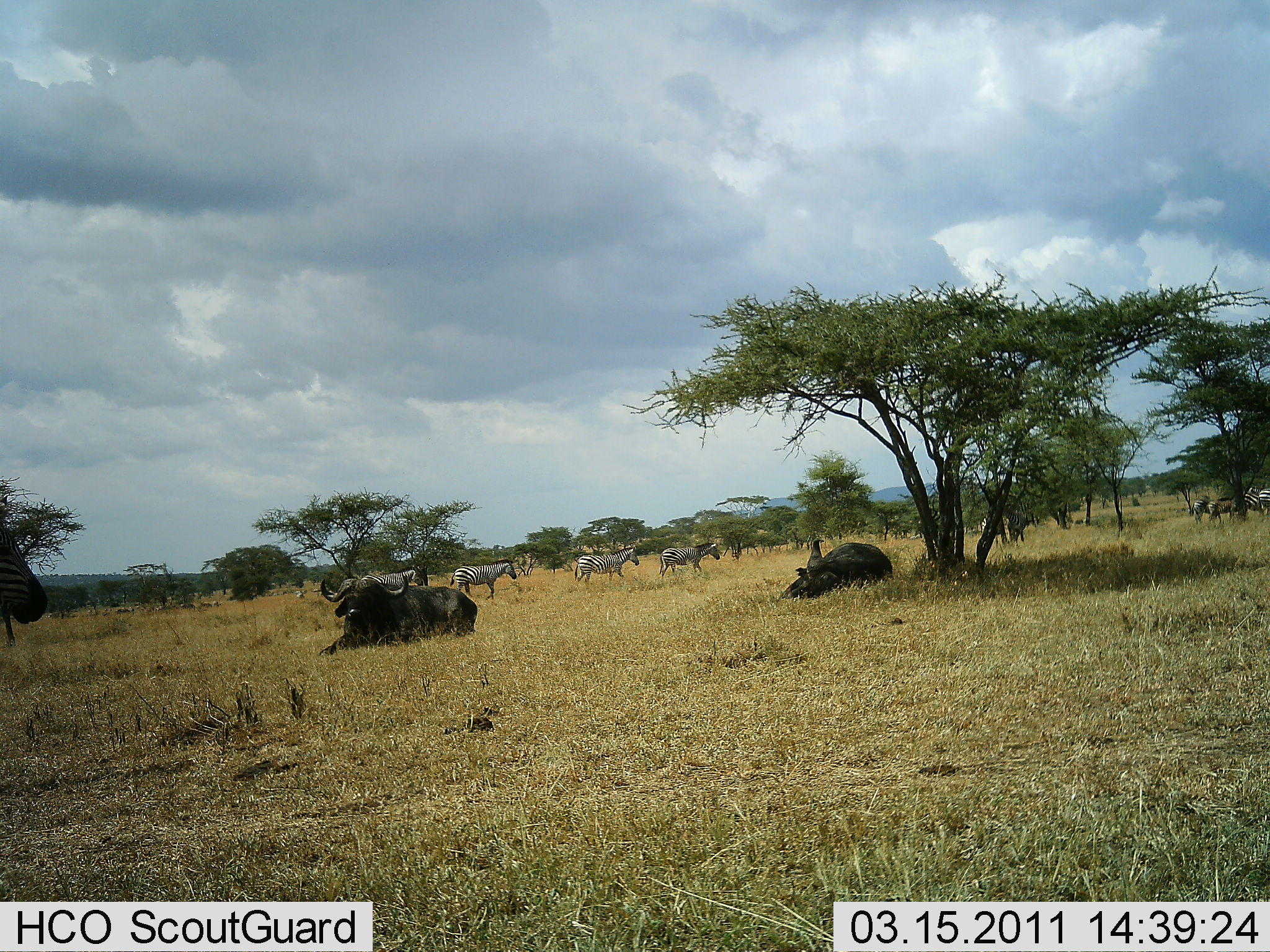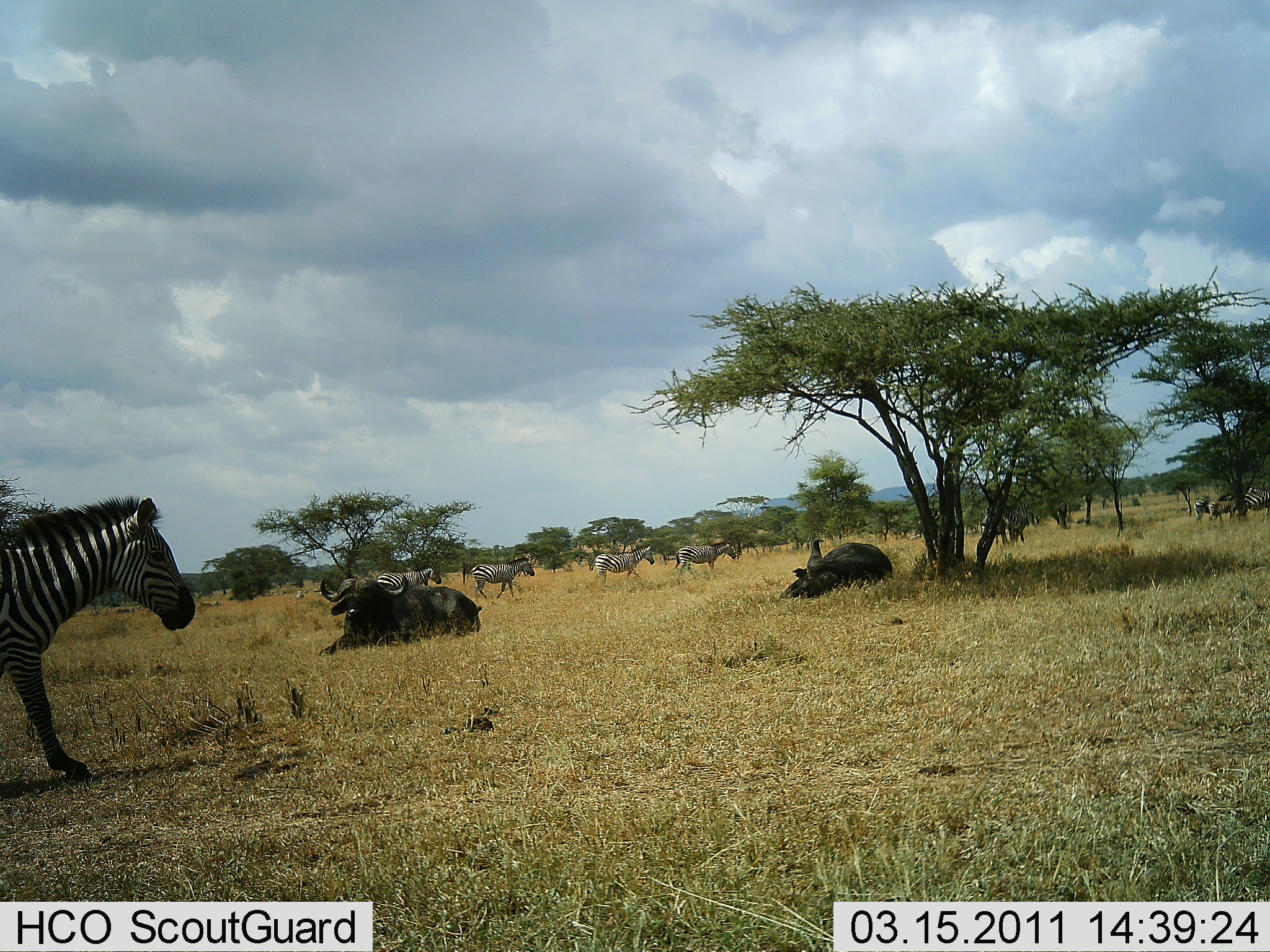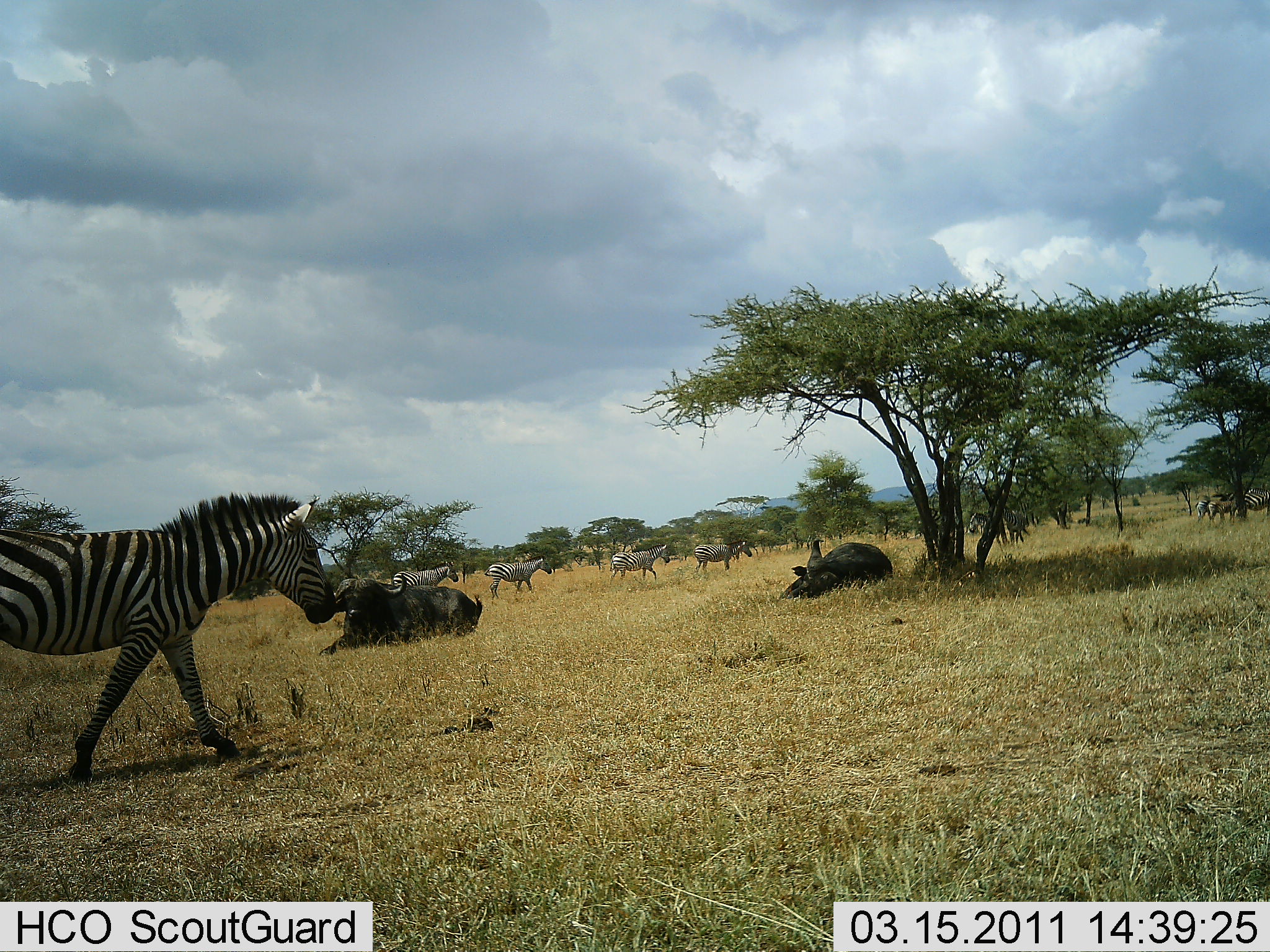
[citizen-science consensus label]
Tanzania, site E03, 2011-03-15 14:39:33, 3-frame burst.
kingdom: Animalia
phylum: Chordata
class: Mammalia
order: Artiodactyla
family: Bovidae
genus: Syncerus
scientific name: Syncerus caffer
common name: cape buffalo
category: buffalo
Buffalo (cape buffalo) (Syncerus caffer), count 2. Behavior (volunteer vote fractions): standing 0%, resting 100%, moving 0%, interacting 0%. Young present (vote fraction): 0%. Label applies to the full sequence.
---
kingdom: Animalia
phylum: Chordata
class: Mammalia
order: Perissodactyla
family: Equidae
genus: Equus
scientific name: Equus quagga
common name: plains zebra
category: zebra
Zebra (plains zebra) (Equus quagga), count 8. Behavior (volunteer vote fractions): standing 14%, resting 0%, moving 100%, interacting 0%. Young present (vote fraction): 0%. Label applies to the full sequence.